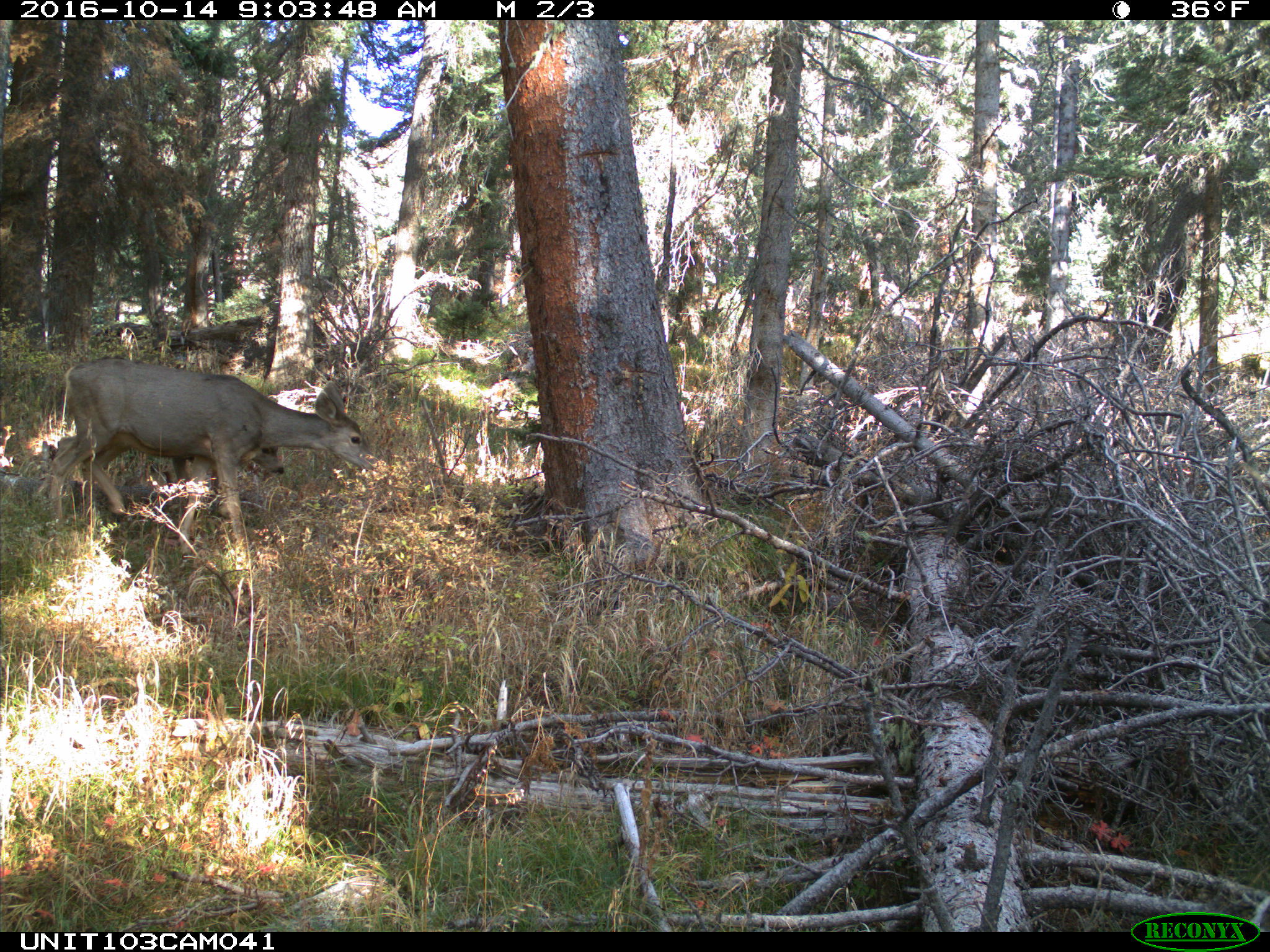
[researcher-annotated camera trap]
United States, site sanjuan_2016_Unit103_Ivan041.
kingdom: Animalia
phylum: Chordata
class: Mammalia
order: Artiodactyla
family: Cervidae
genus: Odocoileus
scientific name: Odocoileus hemionus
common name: mule deer